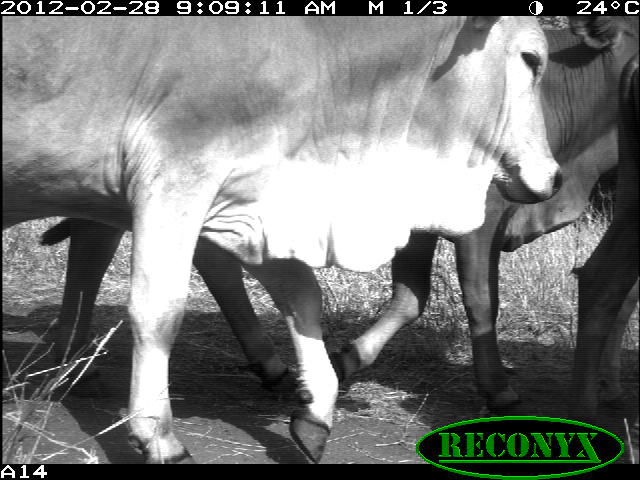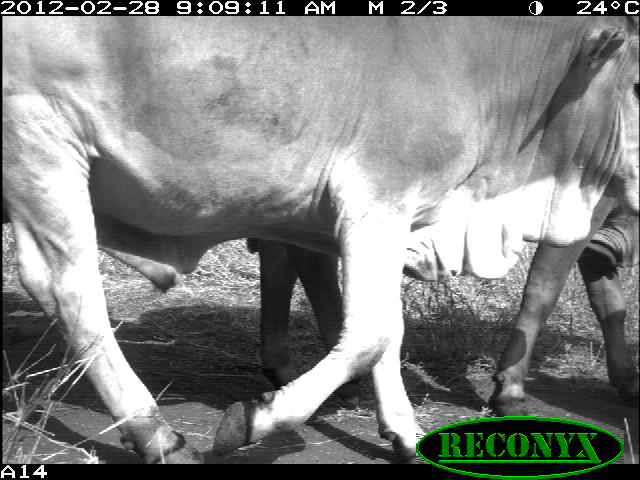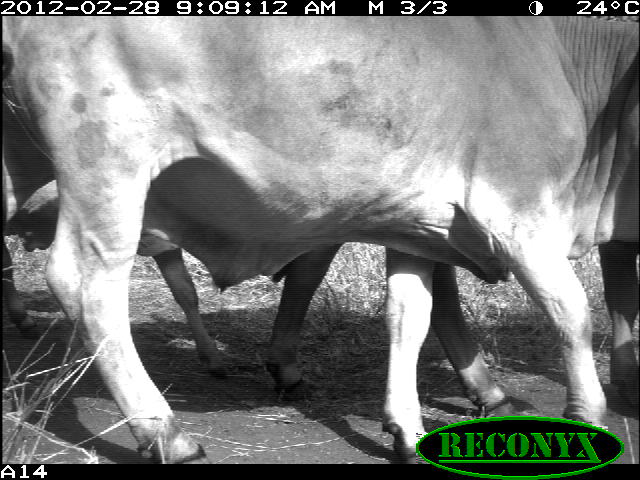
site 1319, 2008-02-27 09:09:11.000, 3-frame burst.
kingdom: Animalia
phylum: Chordata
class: Mammalia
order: Artiodactyla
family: Bovidae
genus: Bos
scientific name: Bos taurus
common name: domestic cattle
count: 3